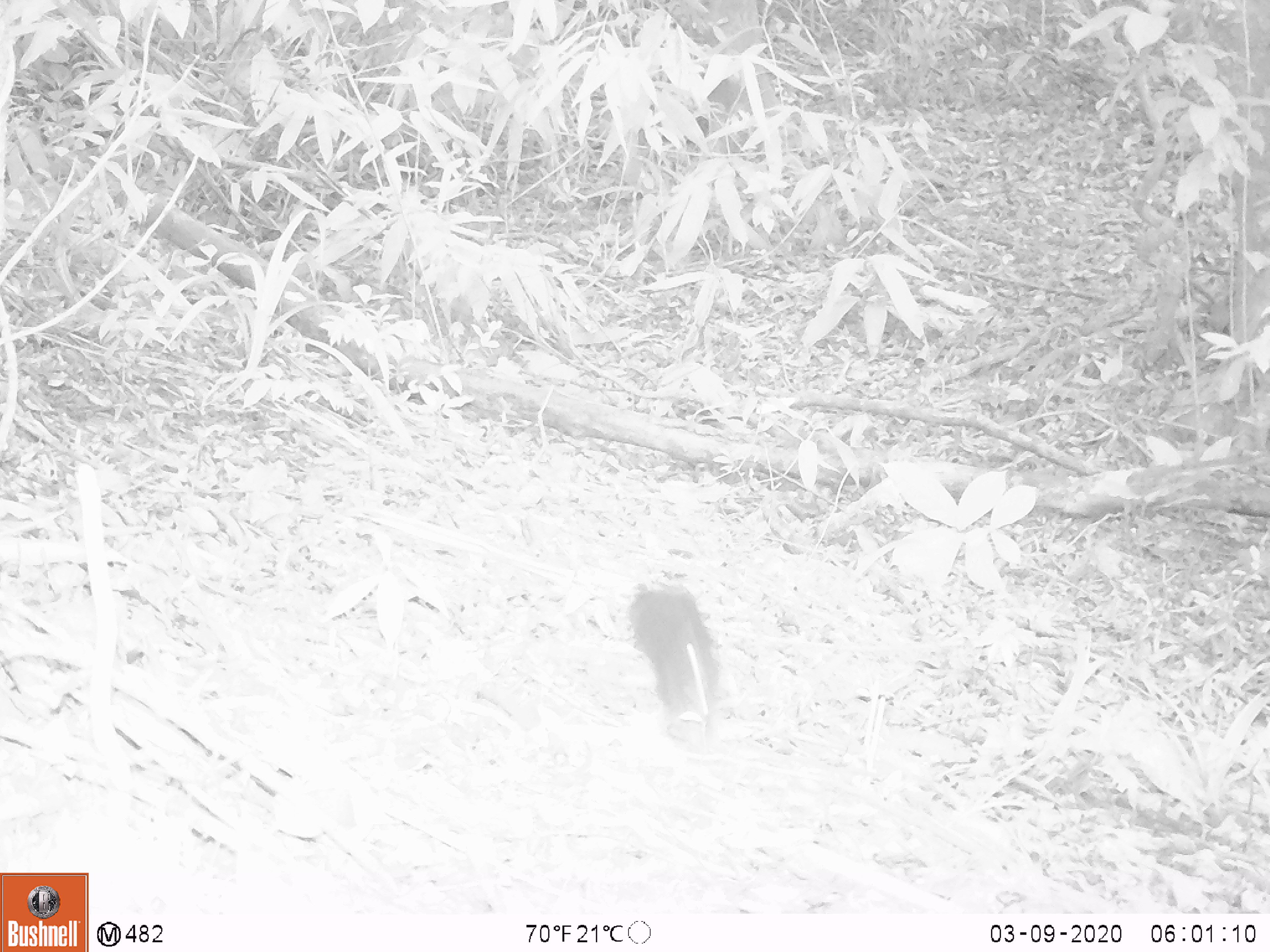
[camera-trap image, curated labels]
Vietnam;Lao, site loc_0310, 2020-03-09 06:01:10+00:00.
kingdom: Animalia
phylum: Chordata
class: Mammalia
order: Rodentia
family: Sciuridae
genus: Callosciurus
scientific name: Callosciurus erythraeus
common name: pallas's squirrel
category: pallass squirrel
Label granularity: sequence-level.